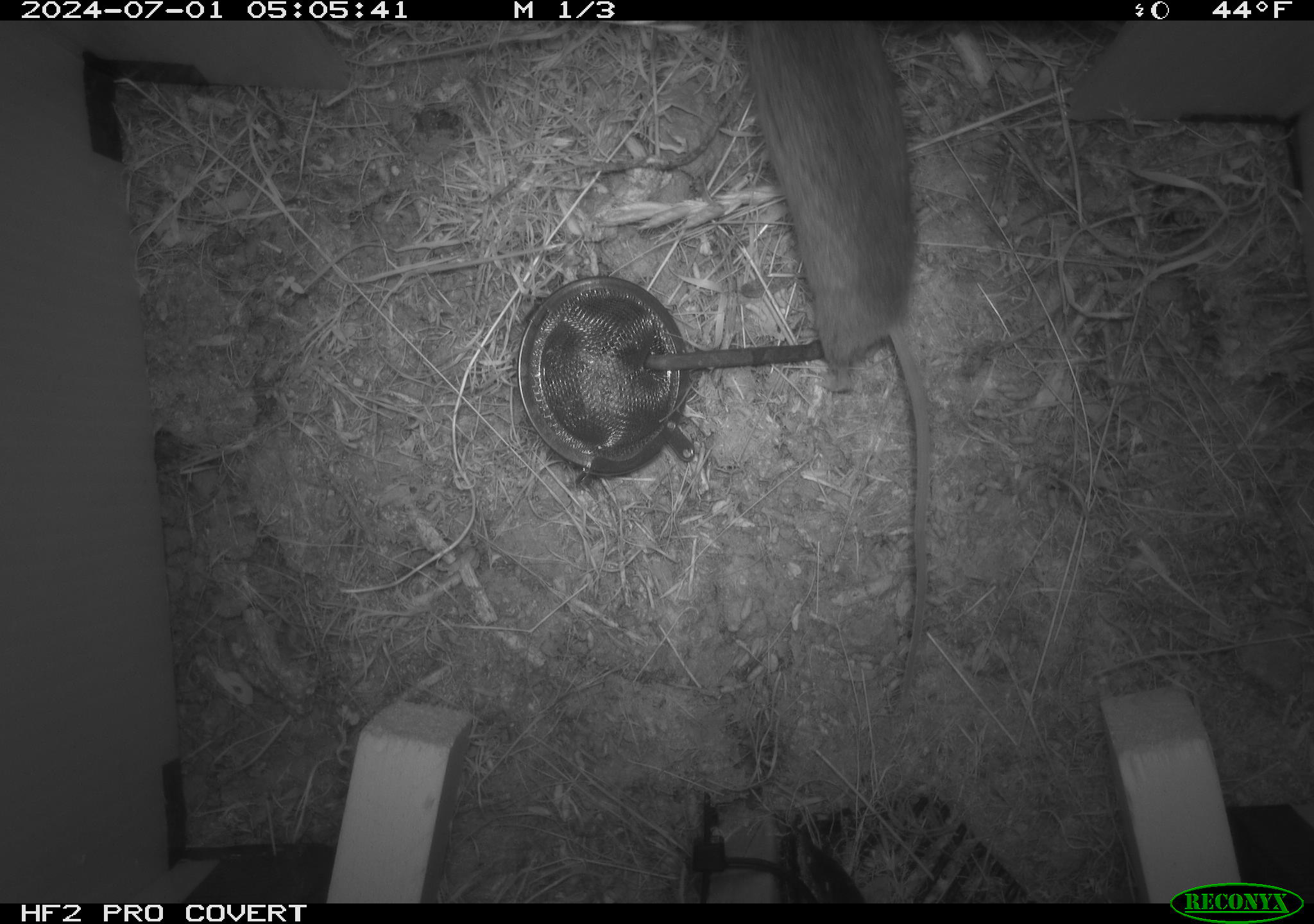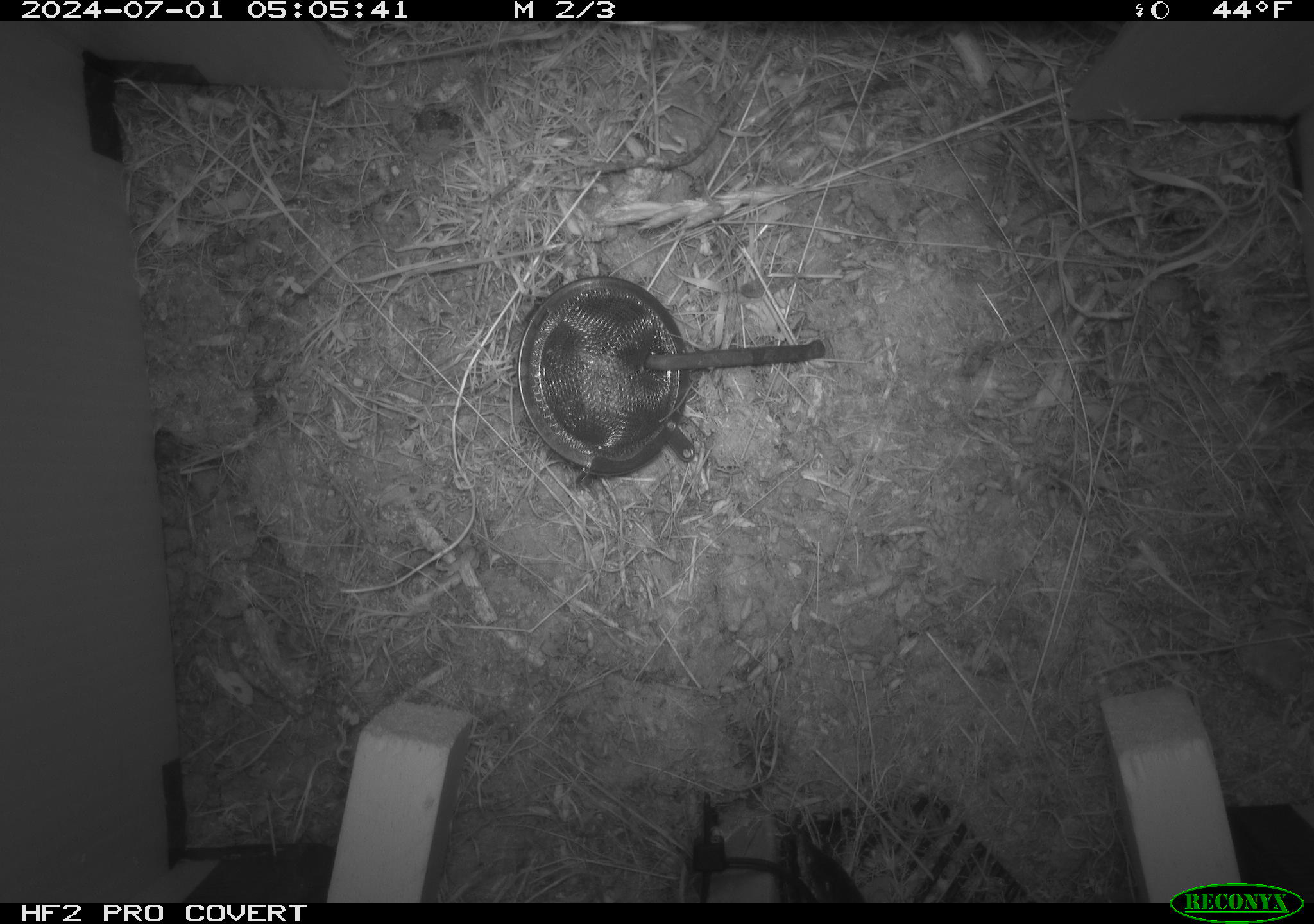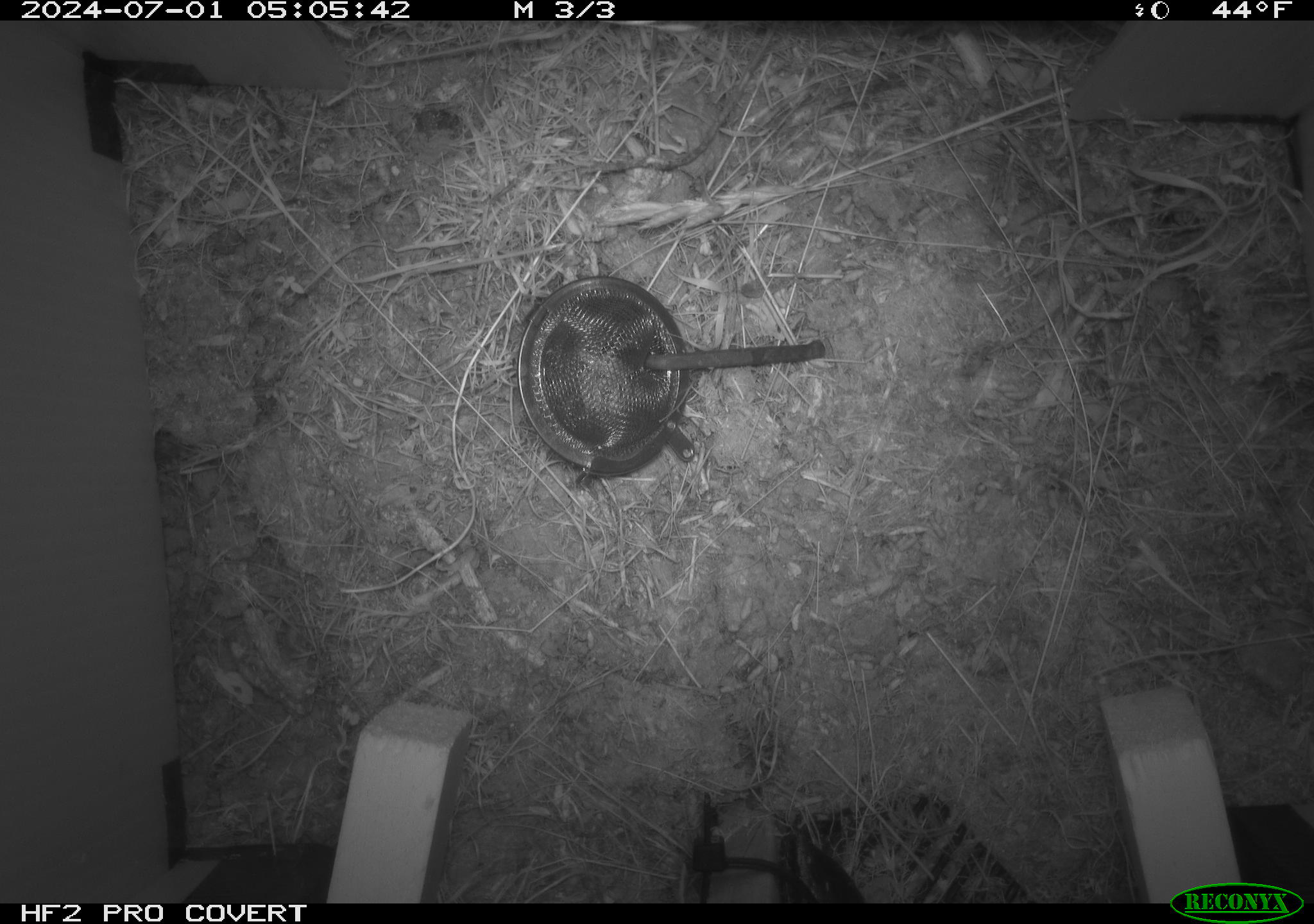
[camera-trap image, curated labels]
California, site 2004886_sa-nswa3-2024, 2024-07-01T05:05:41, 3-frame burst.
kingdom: Animalia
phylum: Chordata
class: Mammalia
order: Rodentia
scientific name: Rodentia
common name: rodent